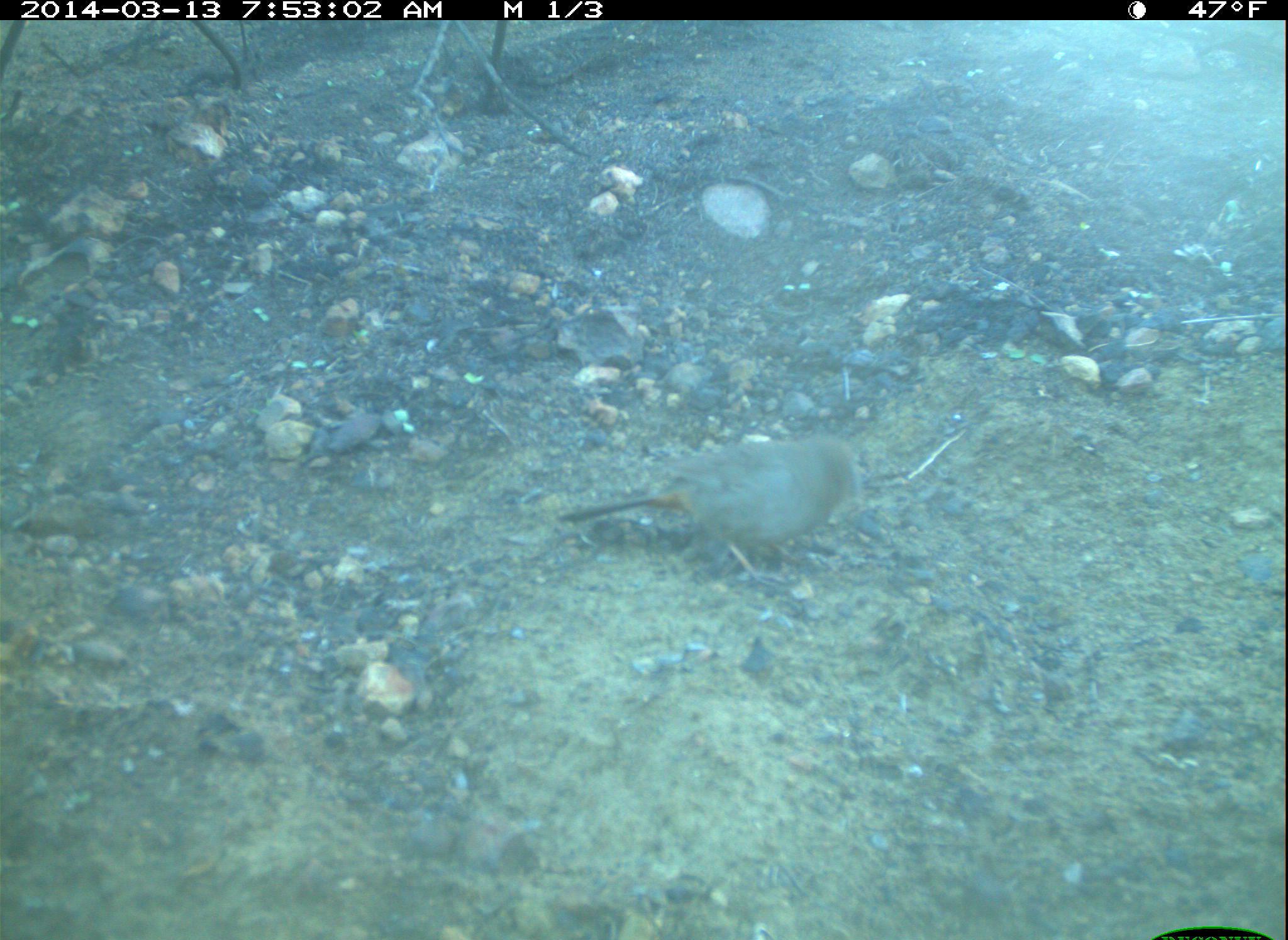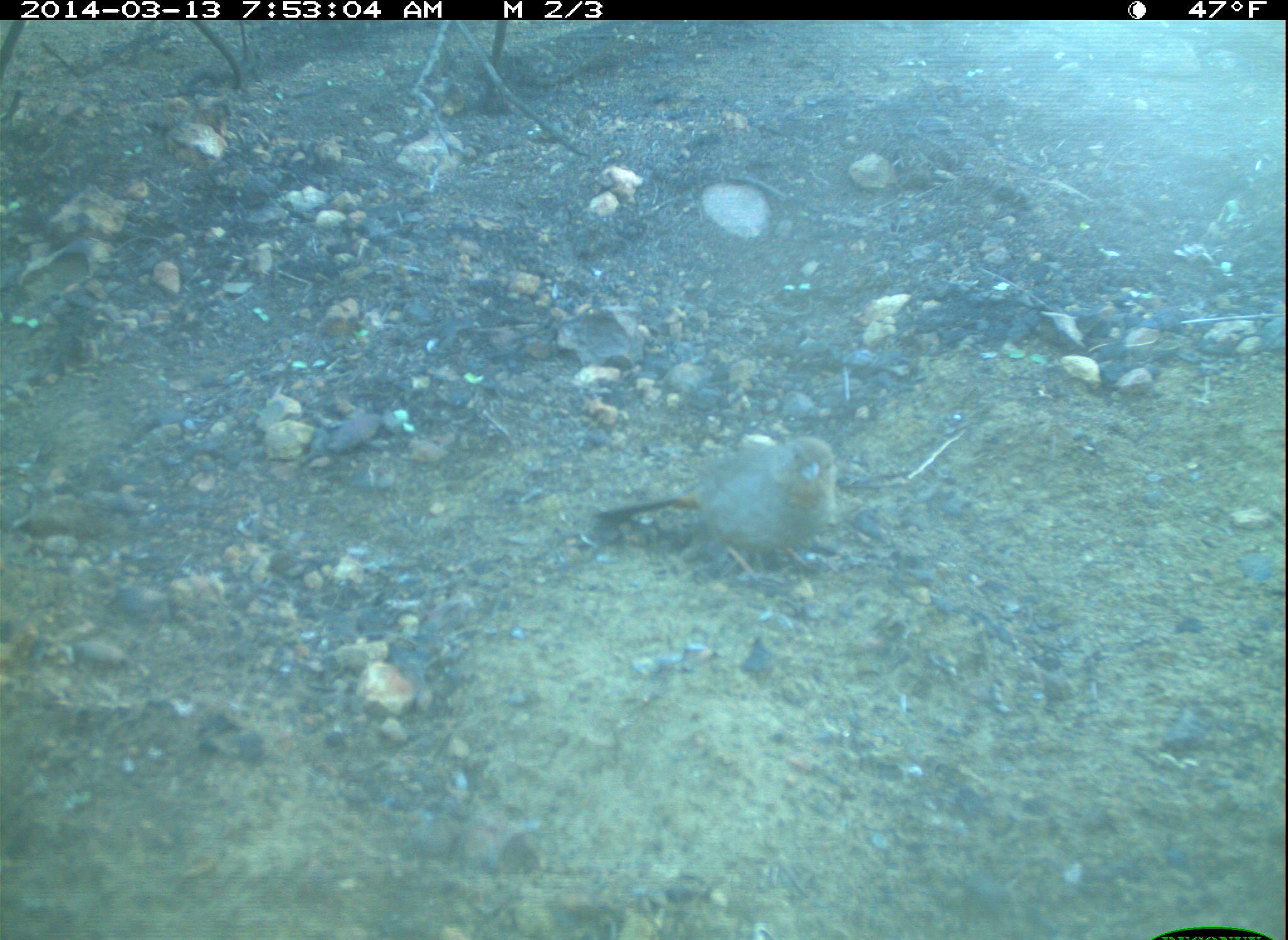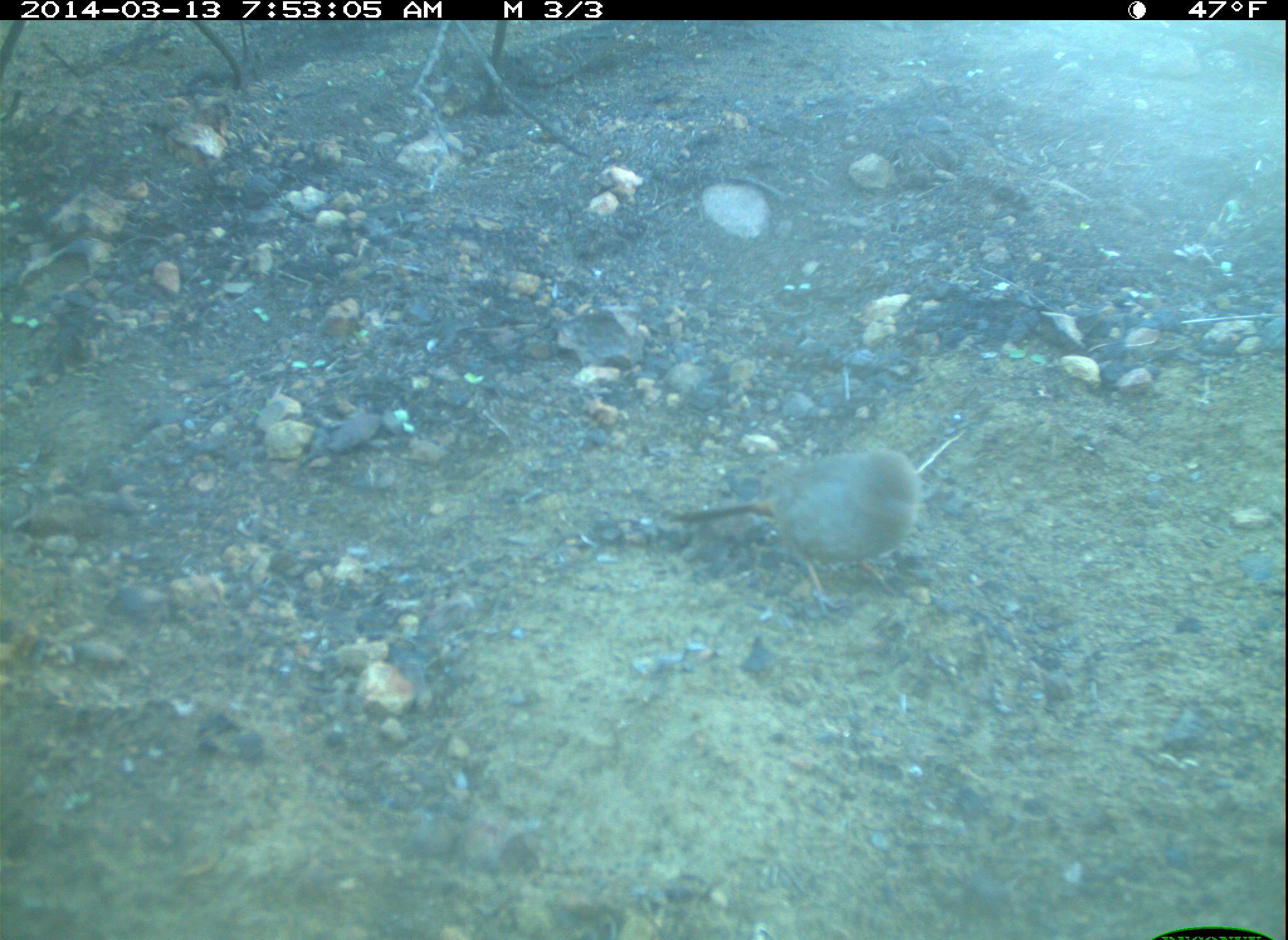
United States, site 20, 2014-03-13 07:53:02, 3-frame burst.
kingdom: Animalia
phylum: Chordata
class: Aves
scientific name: Aves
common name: bird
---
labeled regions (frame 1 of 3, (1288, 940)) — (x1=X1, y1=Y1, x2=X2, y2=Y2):
bird: (x1=556, y1=432, x2=869, y2=591)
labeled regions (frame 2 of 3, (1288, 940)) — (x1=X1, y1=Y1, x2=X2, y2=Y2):
bird: (x1=591, y1=435, x2=840, y2=592)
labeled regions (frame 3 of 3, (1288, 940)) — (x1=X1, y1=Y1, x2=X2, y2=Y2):
bird: (x1=665, y1=448, x2=922, y2=627)